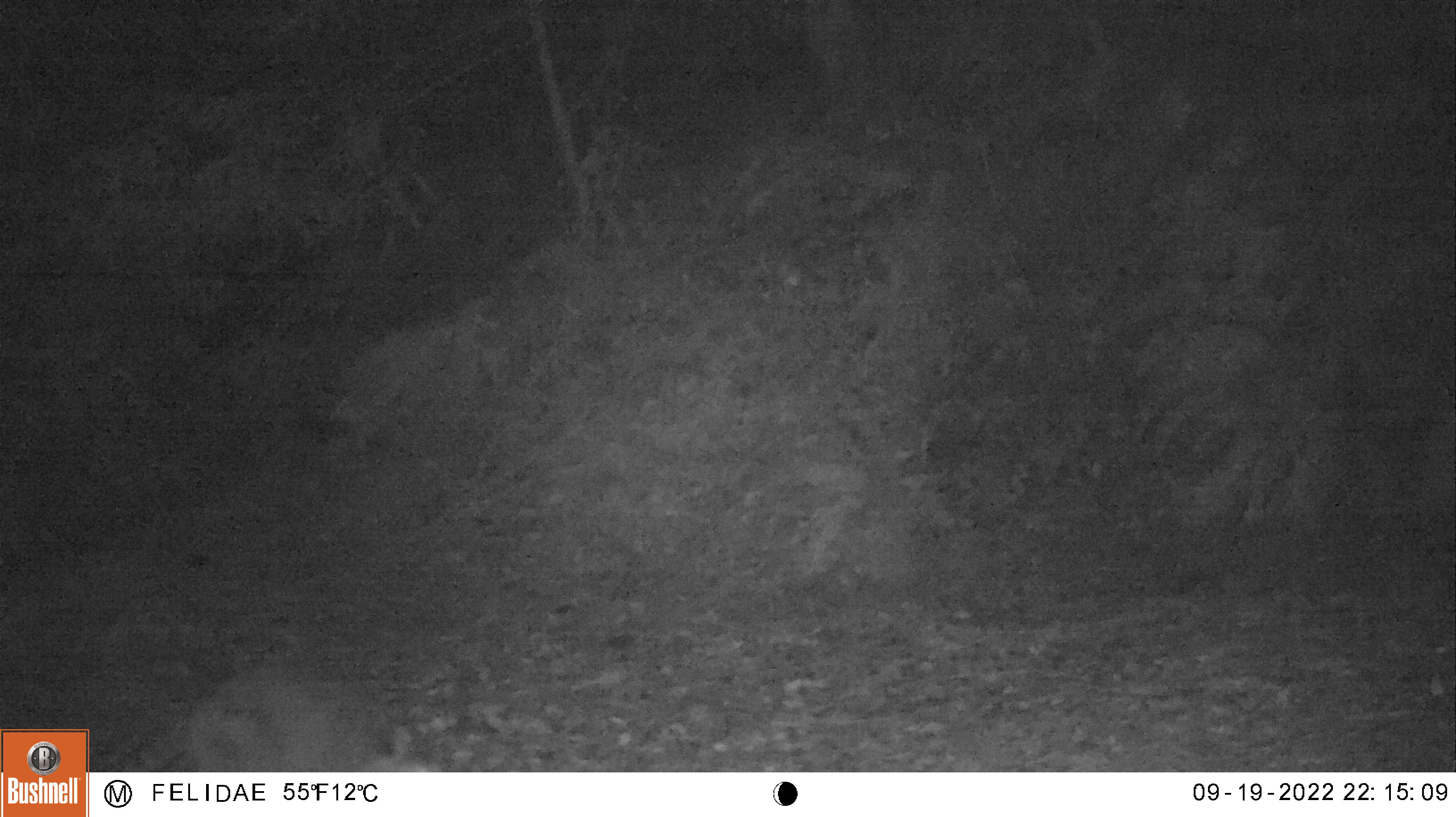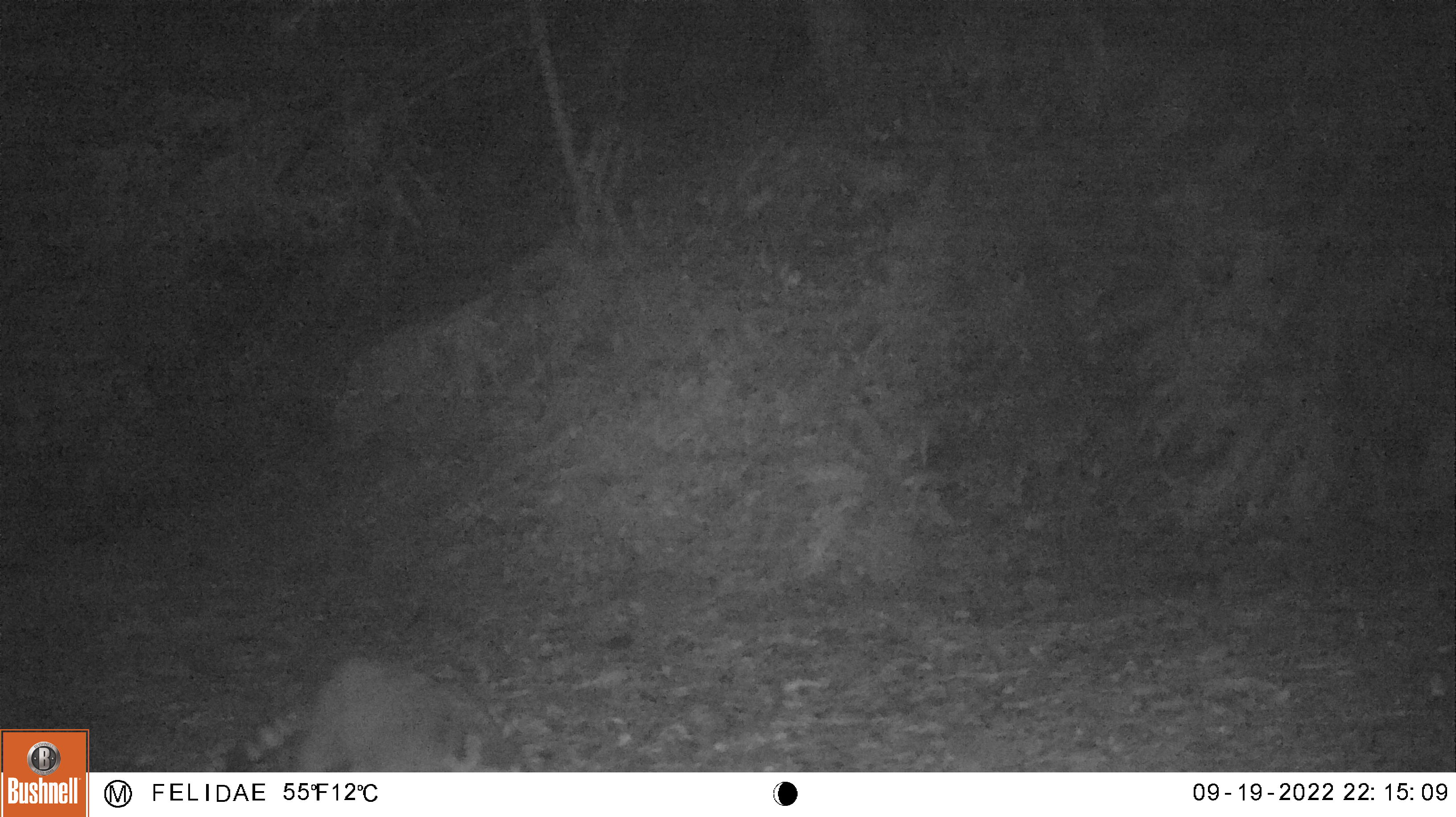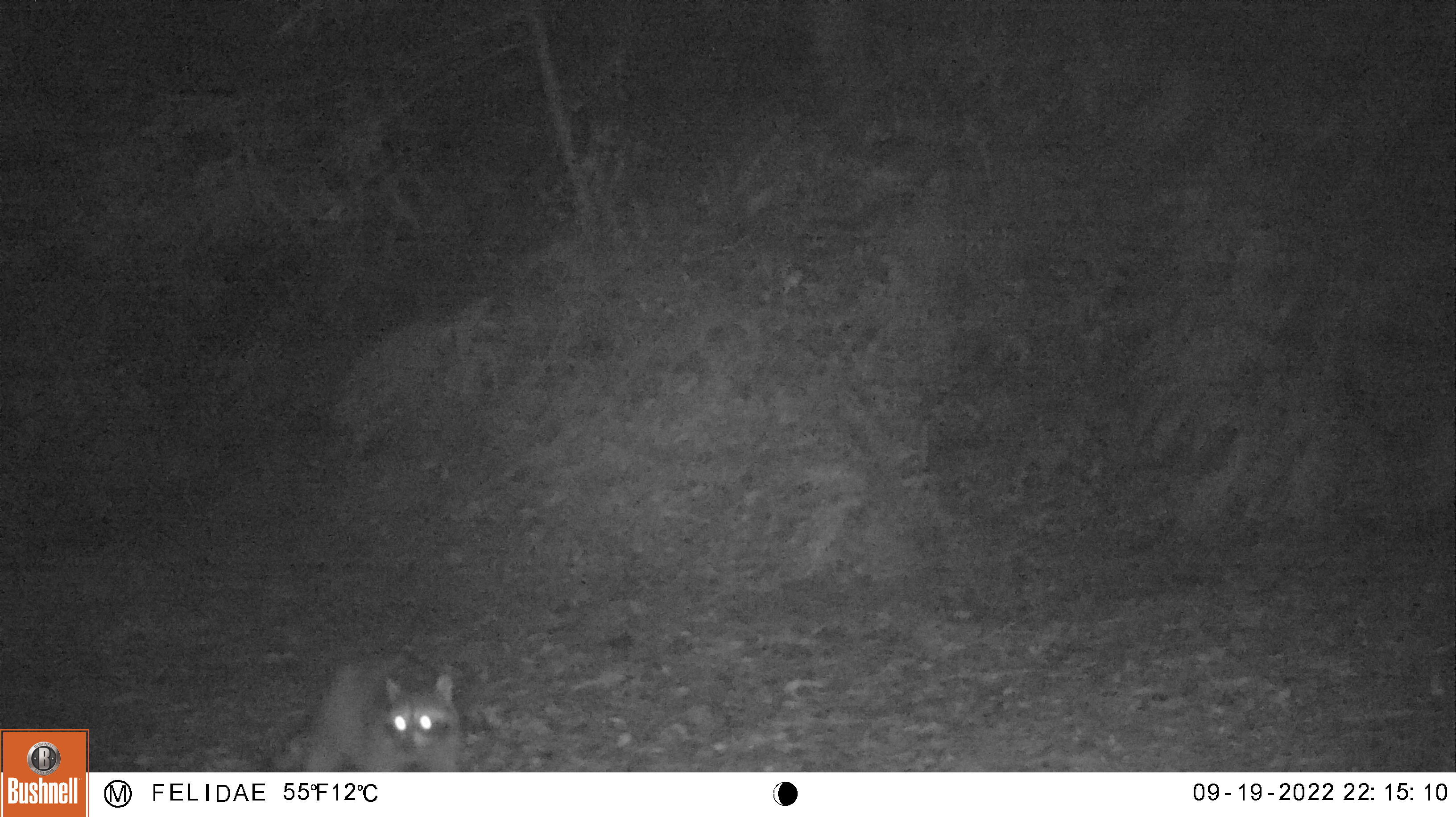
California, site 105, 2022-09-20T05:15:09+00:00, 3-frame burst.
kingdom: Animalia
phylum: Chordata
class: Mammalia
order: Carnivora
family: Procyonidae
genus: Procyon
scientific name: Procyon lotor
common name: raccoon